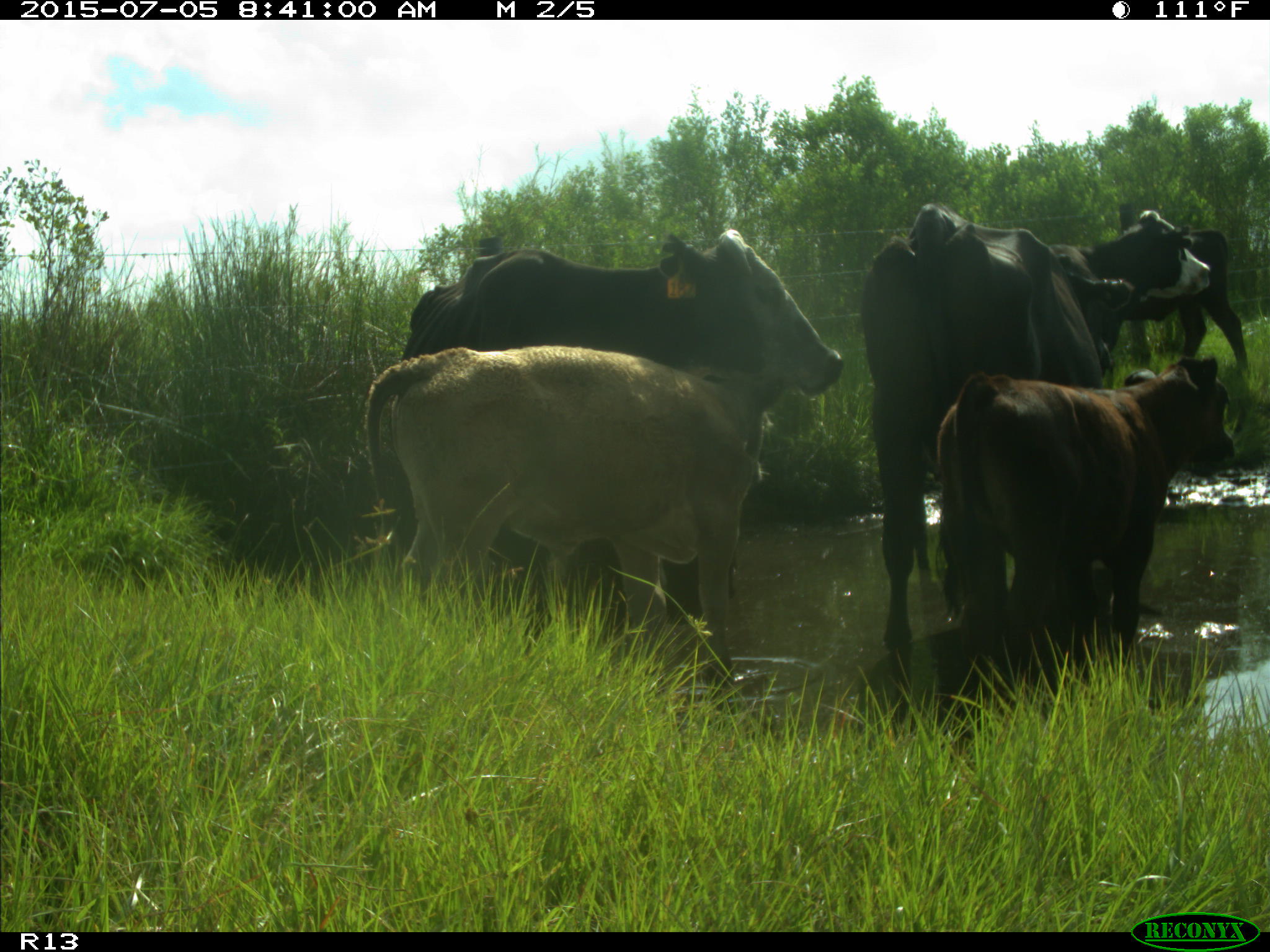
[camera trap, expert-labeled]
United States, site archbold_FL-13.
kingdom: Animalia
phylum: Chordata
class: Mammalia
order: Artiodactyla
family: Bovidae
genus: Bos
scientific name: Bos taurus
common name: domestic cow